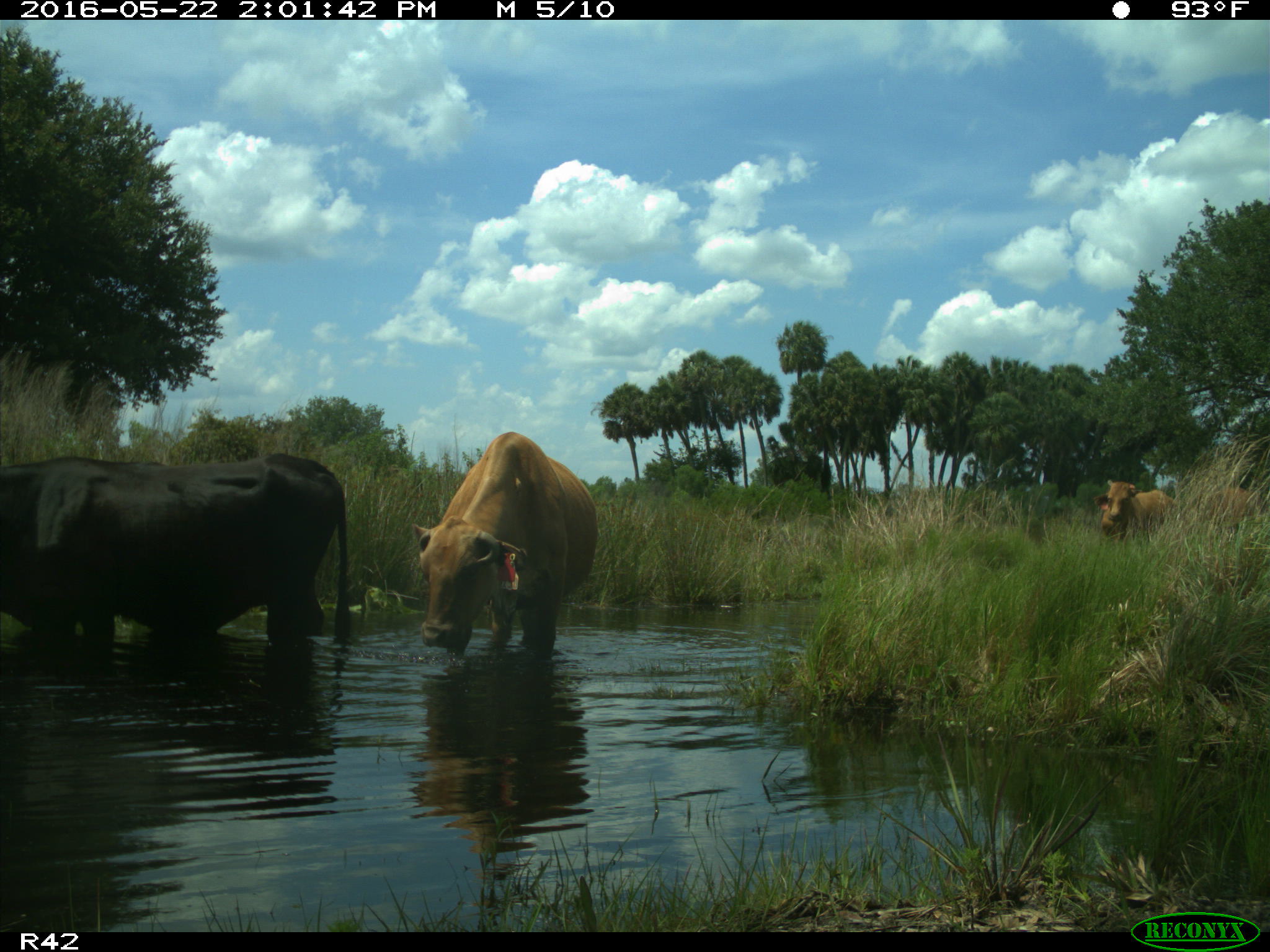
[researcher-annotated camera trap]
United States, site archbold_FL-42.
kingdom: Animalia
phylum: Chordata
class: Mammalia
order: Artiodactyla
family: Bovidae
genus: Bos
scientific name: Bos taurus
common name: domestic cow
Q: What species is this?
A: Bos taurus (domestic cow).